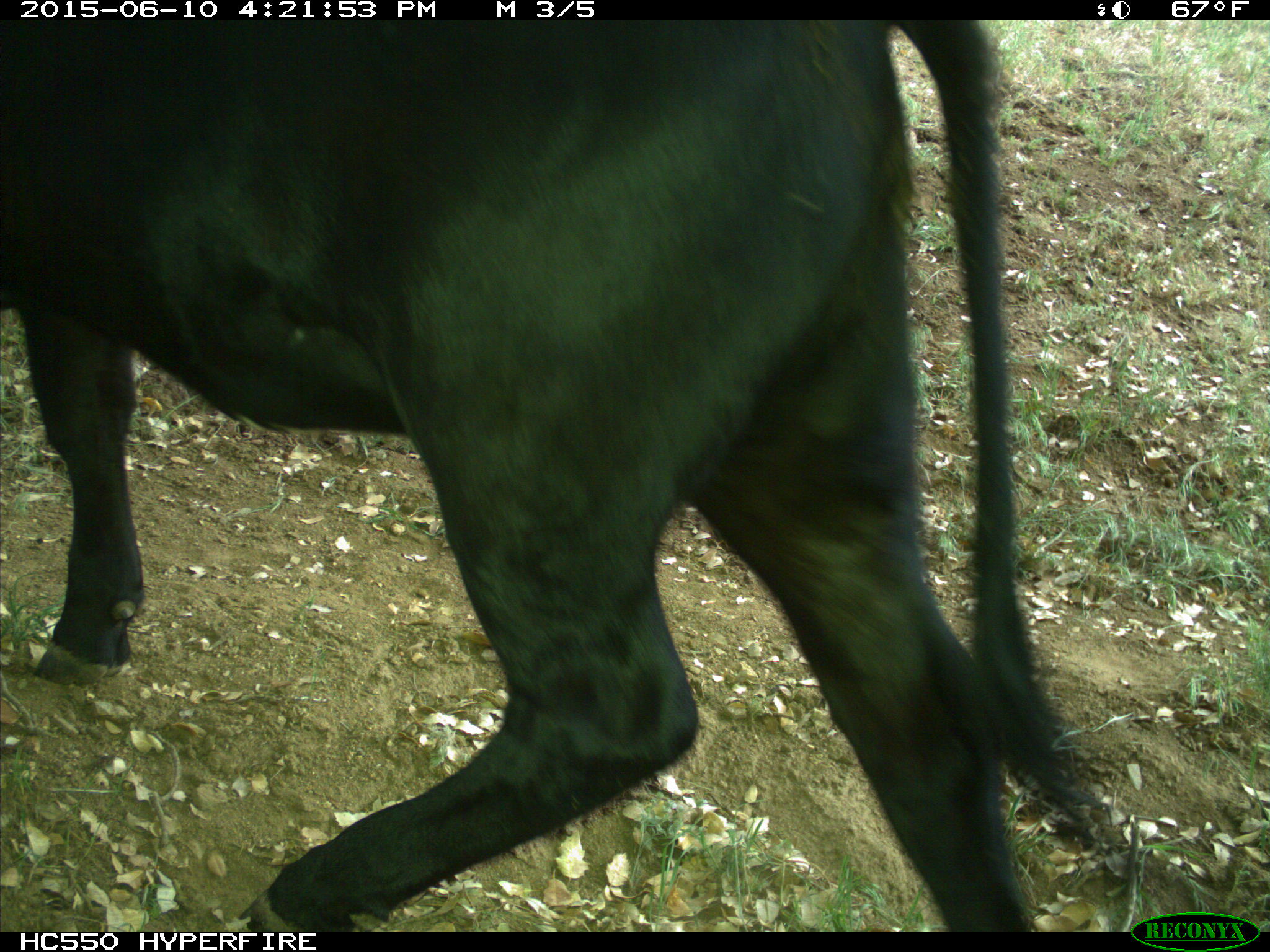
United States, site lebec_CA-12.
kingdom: Animalia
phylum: Chordata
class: Mammalia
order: Artiodactyla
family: Bovidae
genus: Bos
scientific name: Bos taurus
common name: domestic cow